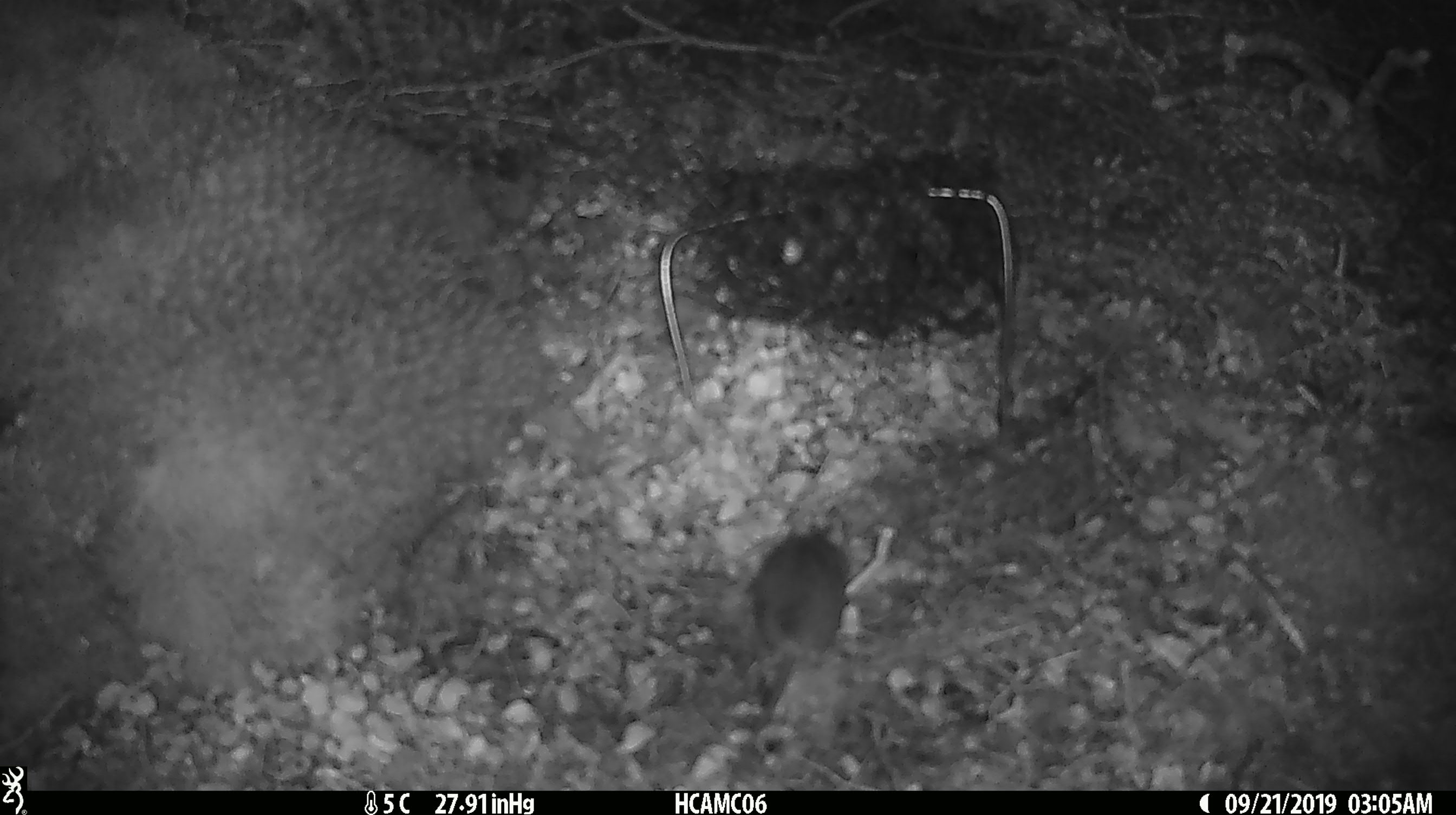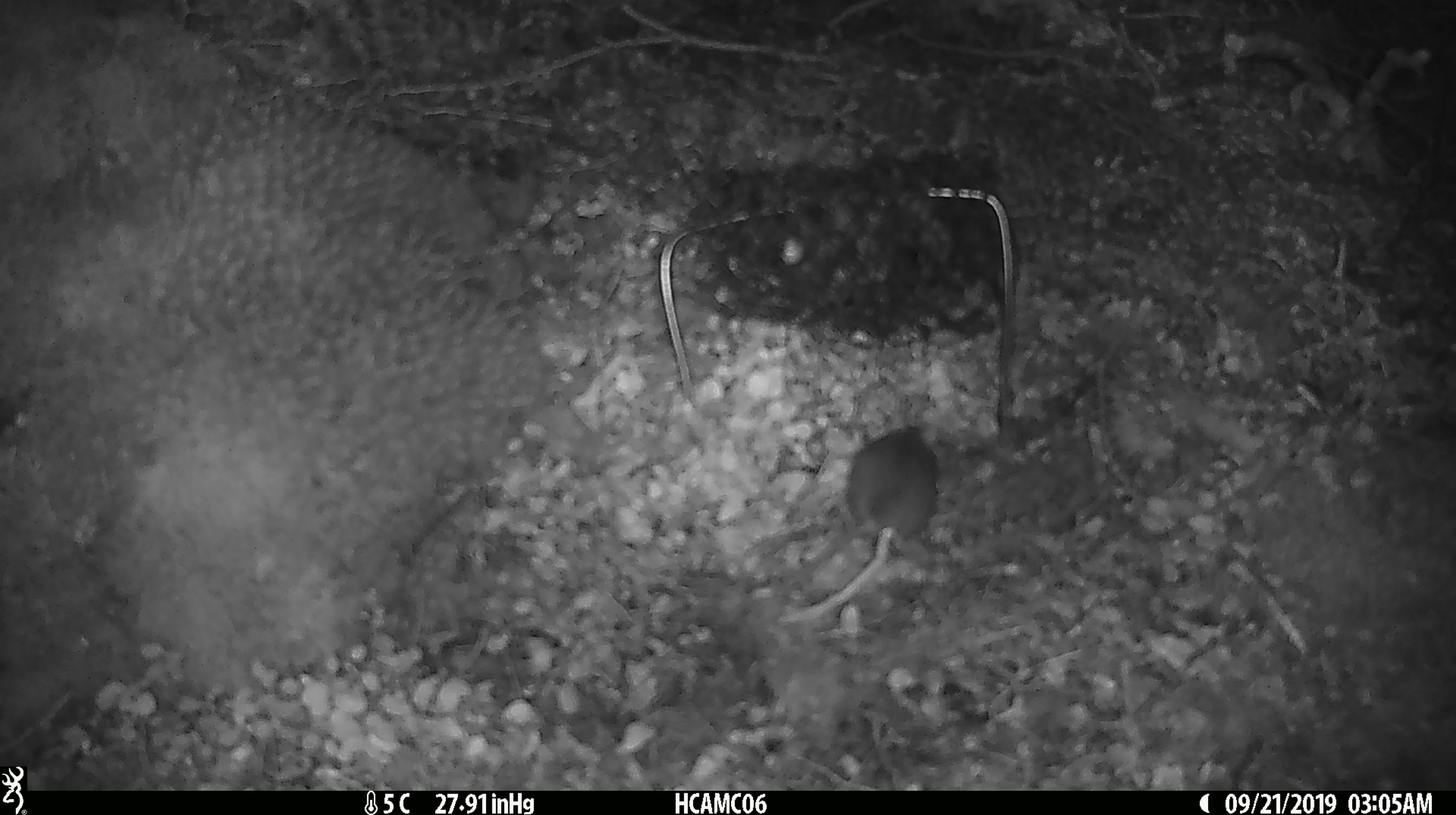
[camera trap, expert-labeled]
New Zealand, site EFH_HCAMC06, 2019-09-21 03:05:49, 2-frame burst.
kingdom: Animalia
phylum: Chordata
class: Mammalia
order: Rodentia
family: Muridae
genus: Mus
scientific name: Mus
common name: mouse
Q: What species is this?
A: Mouse (Mus).